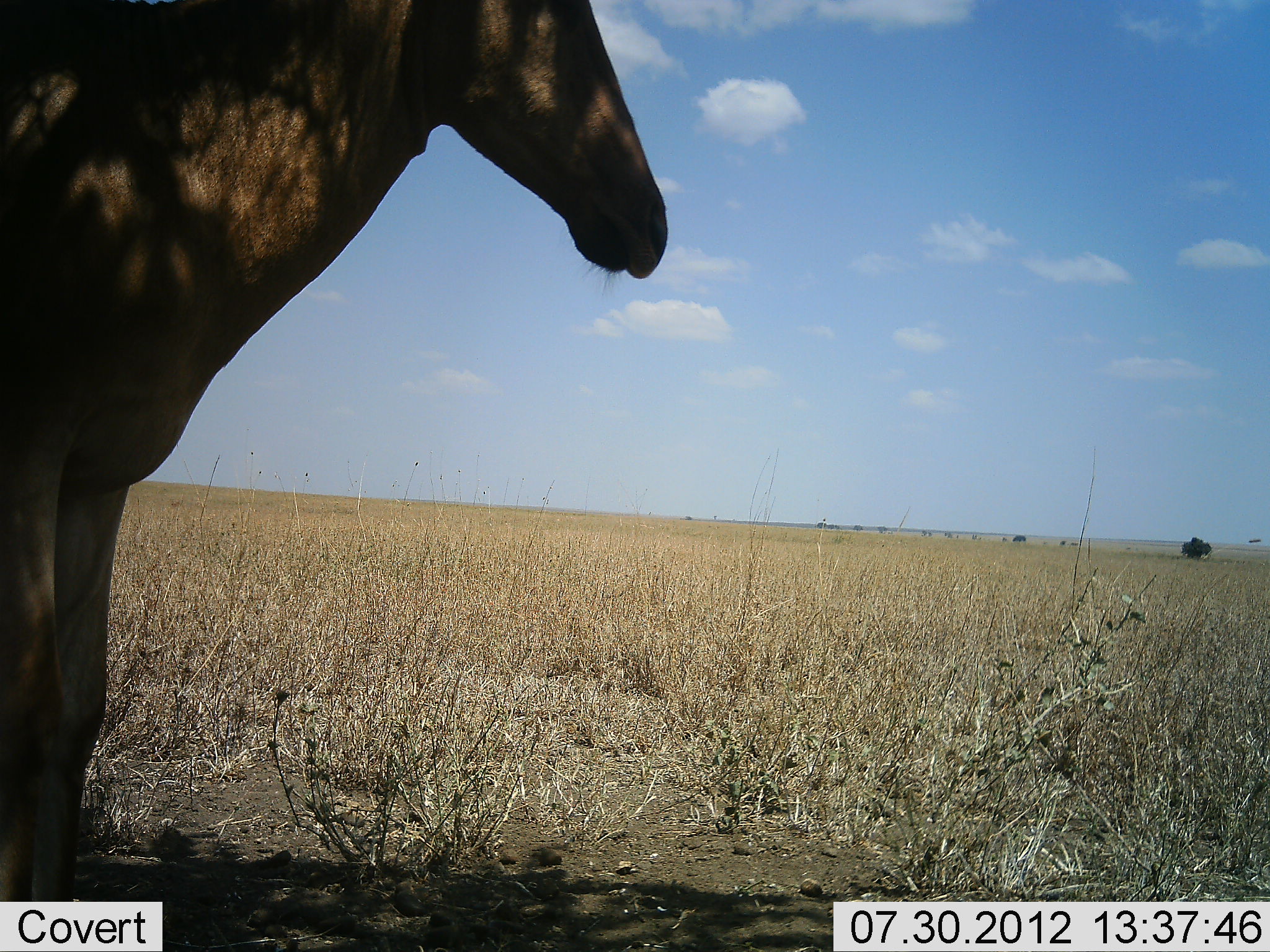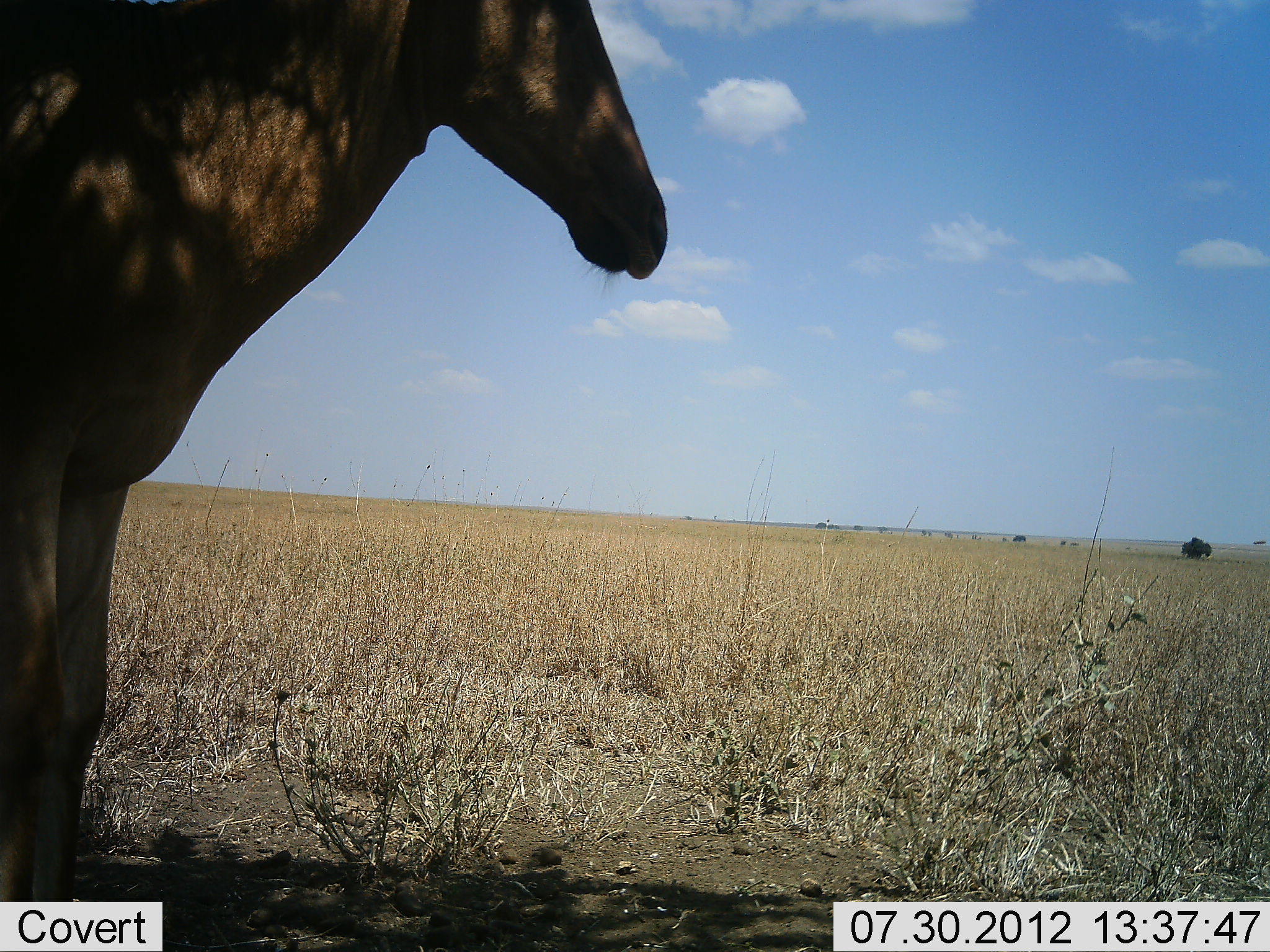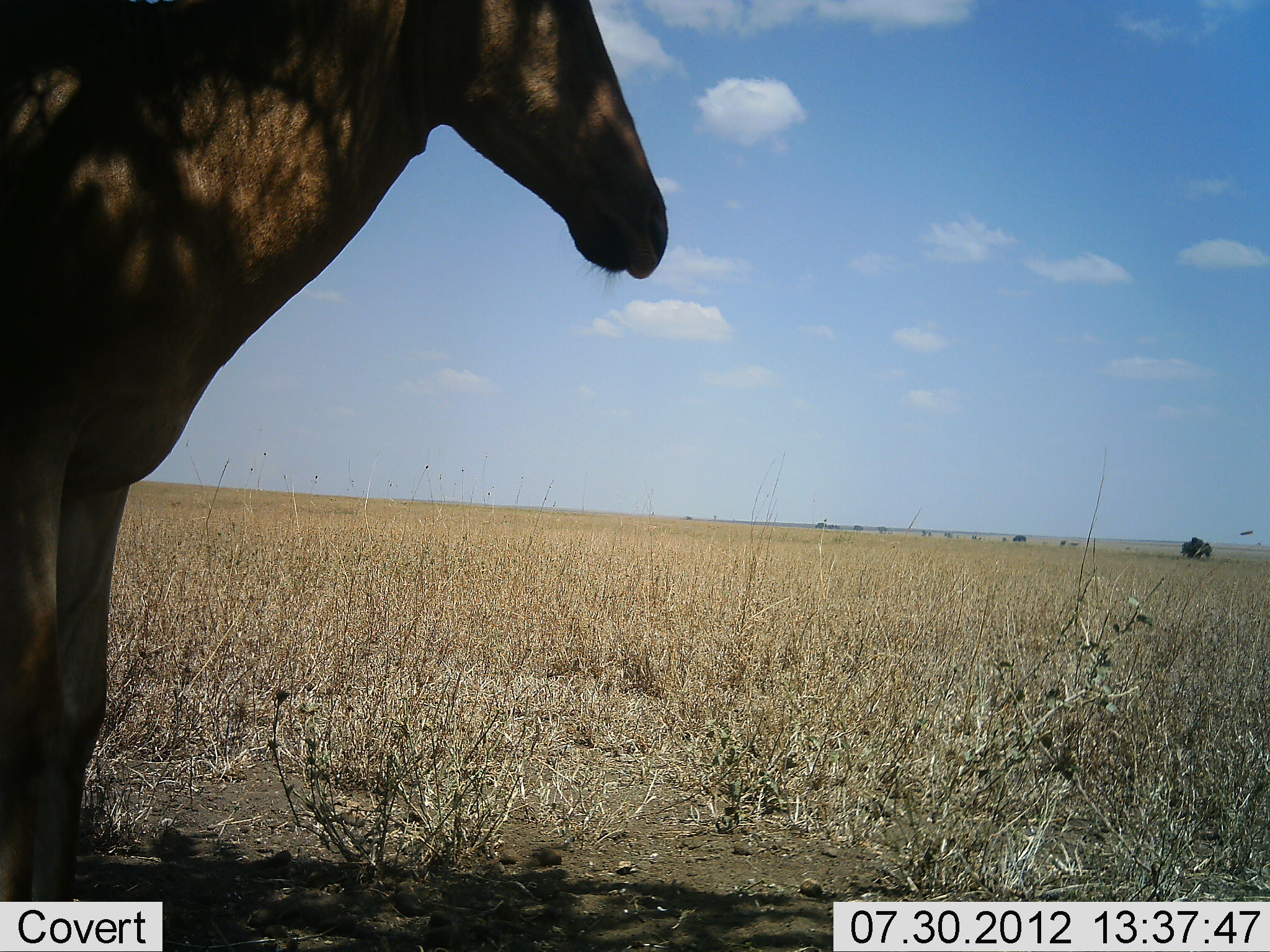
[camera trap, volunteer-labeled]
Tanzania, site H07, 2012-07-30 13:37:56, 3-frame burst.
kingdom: Animalia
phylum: Chordata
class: Mammalia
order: Artiodactyla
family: Bovidae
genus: Alcelaphus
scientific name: Alcelaphus buselaphus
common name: hartebeest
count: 1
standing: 100%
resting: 0%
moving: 0%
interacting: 0%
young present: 0%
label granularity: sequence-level